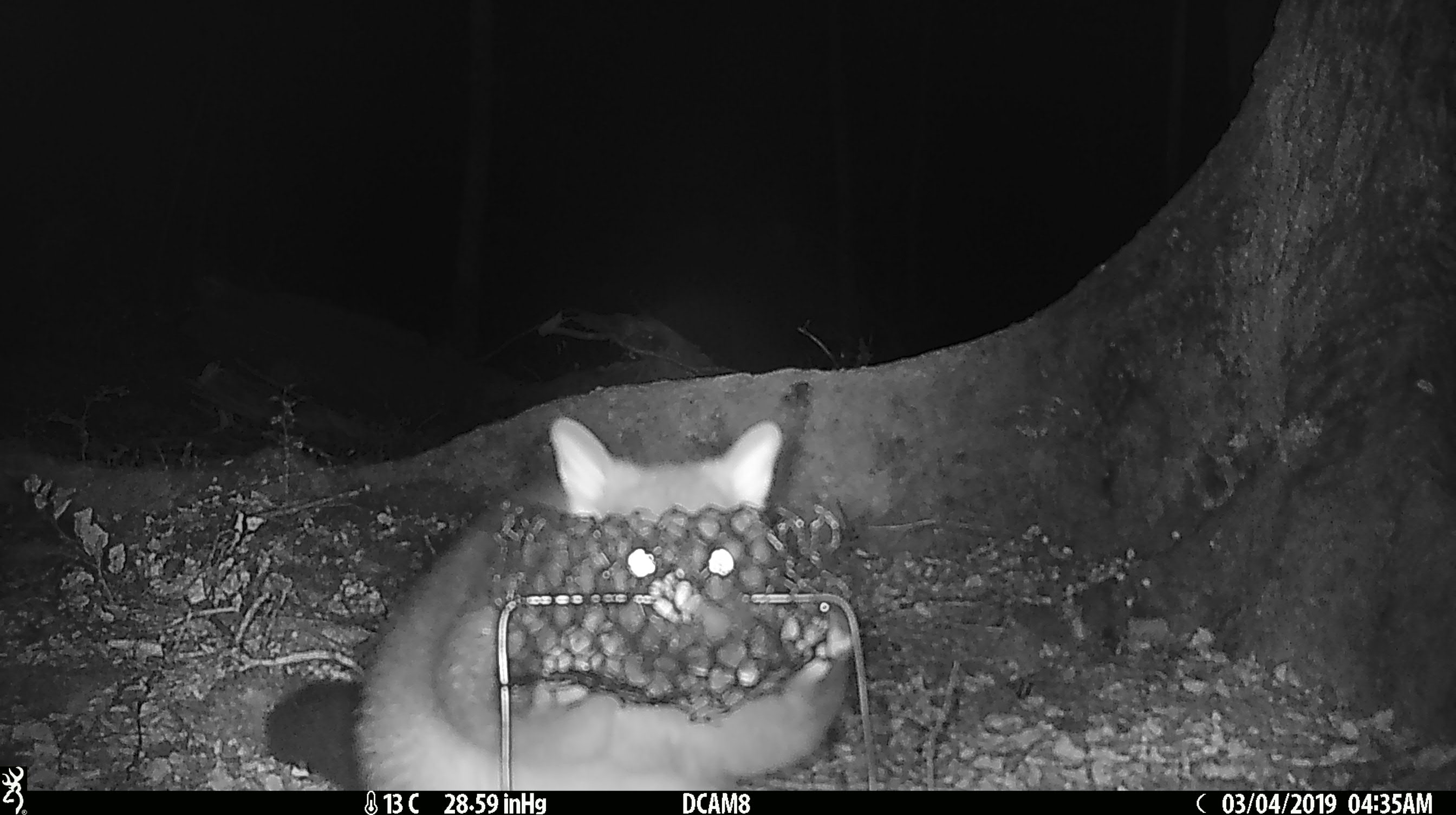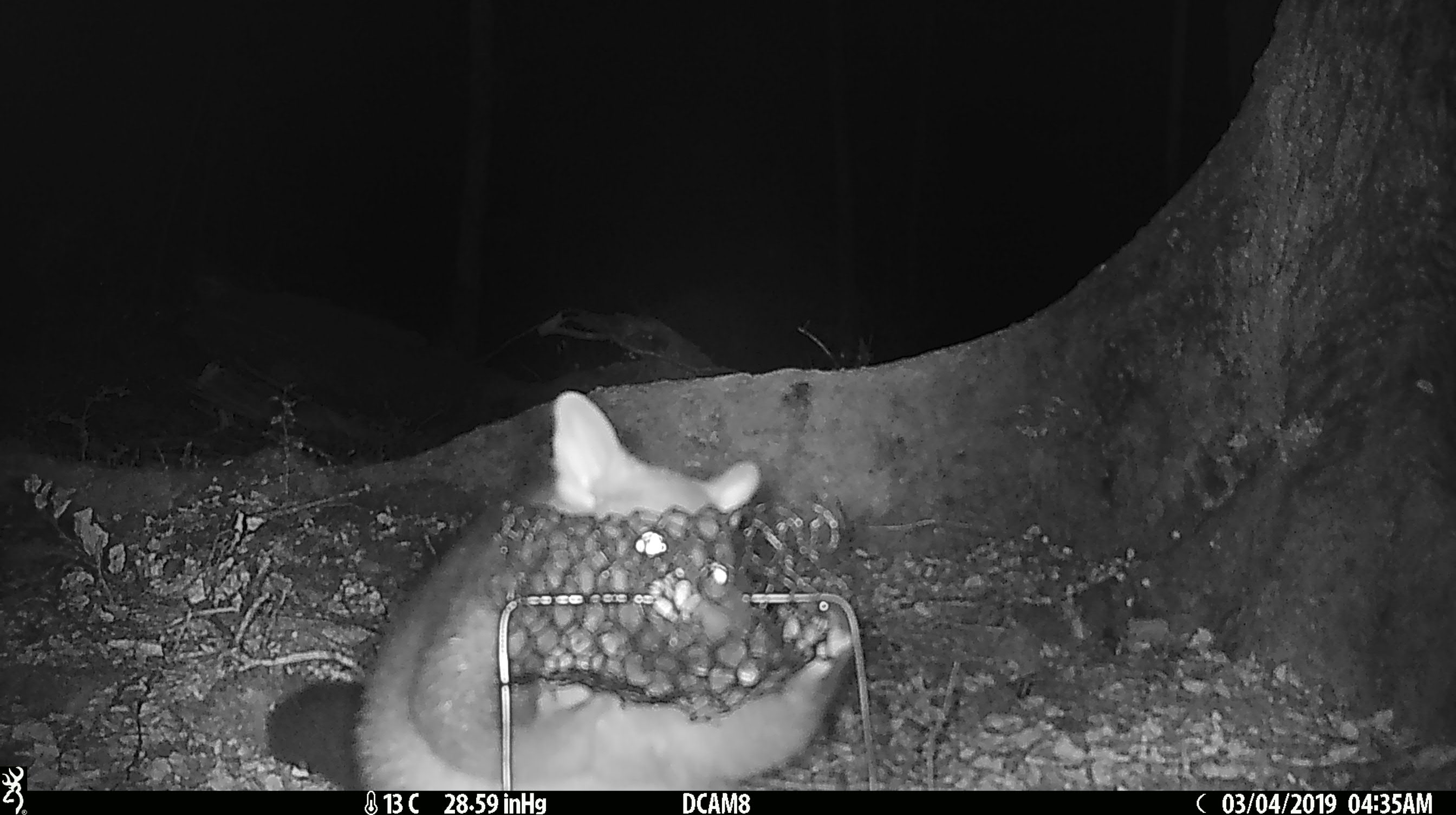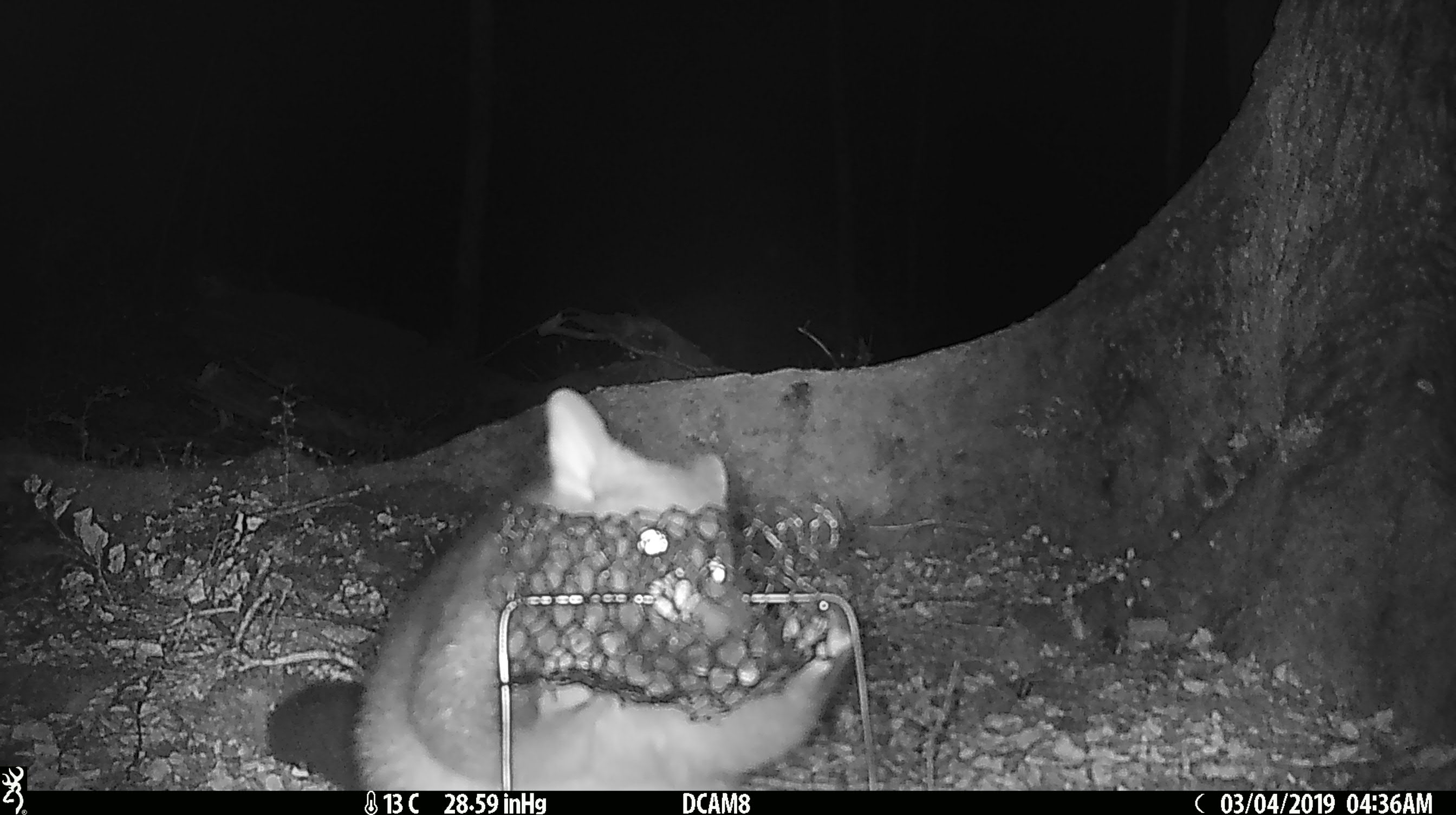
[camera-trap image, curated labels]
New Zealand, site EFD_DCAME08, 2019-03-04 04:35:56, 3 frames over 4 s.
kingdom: Animalia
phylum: Chordata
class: Mammalia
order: Diprotodontia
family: Phalangeridae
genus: Trichosurus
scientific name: Trichosurus vulpecula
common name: common brushtail possum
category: possum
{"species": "possum (common brushtail possum) (Trichosurus vulpecula)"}